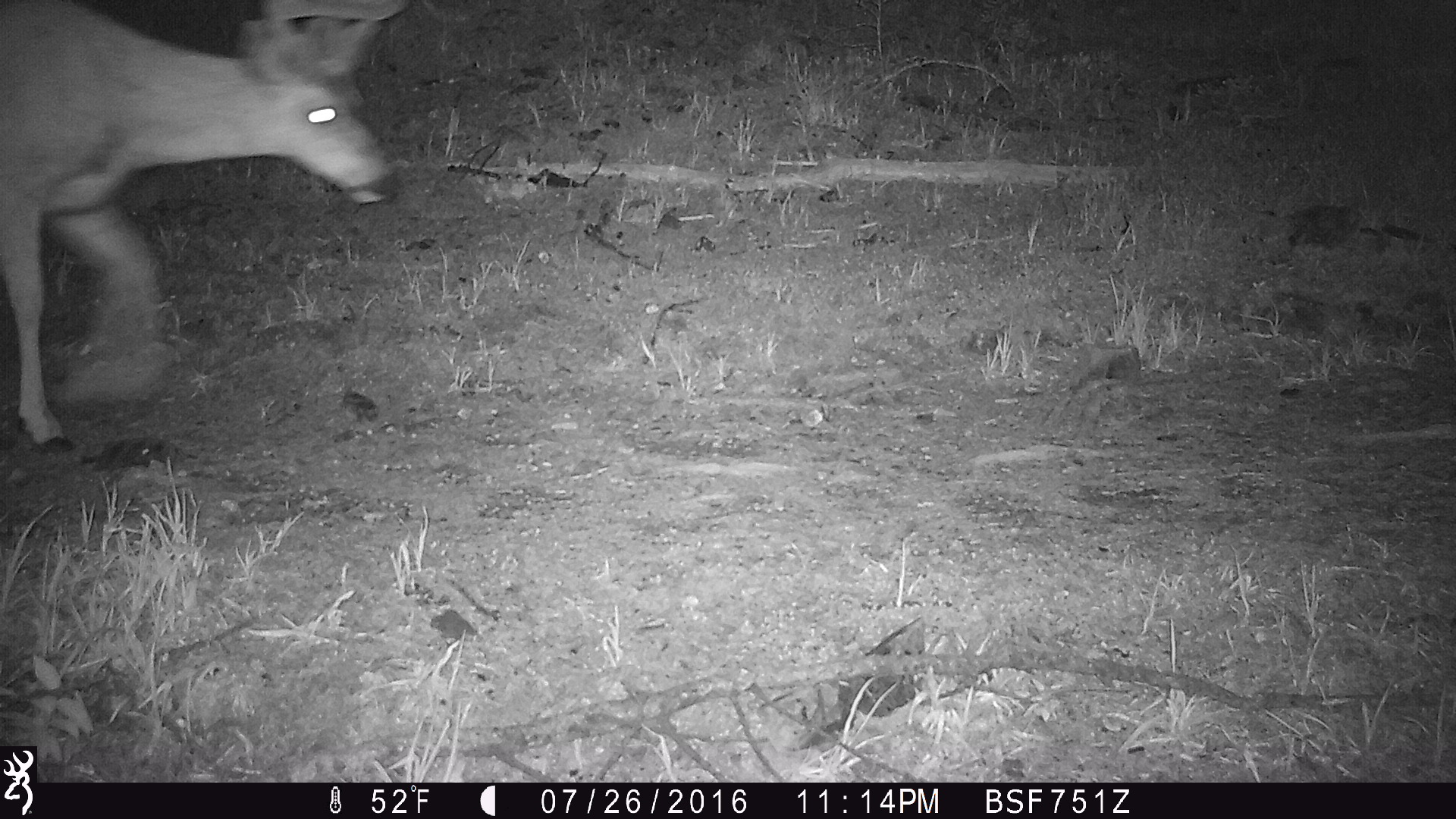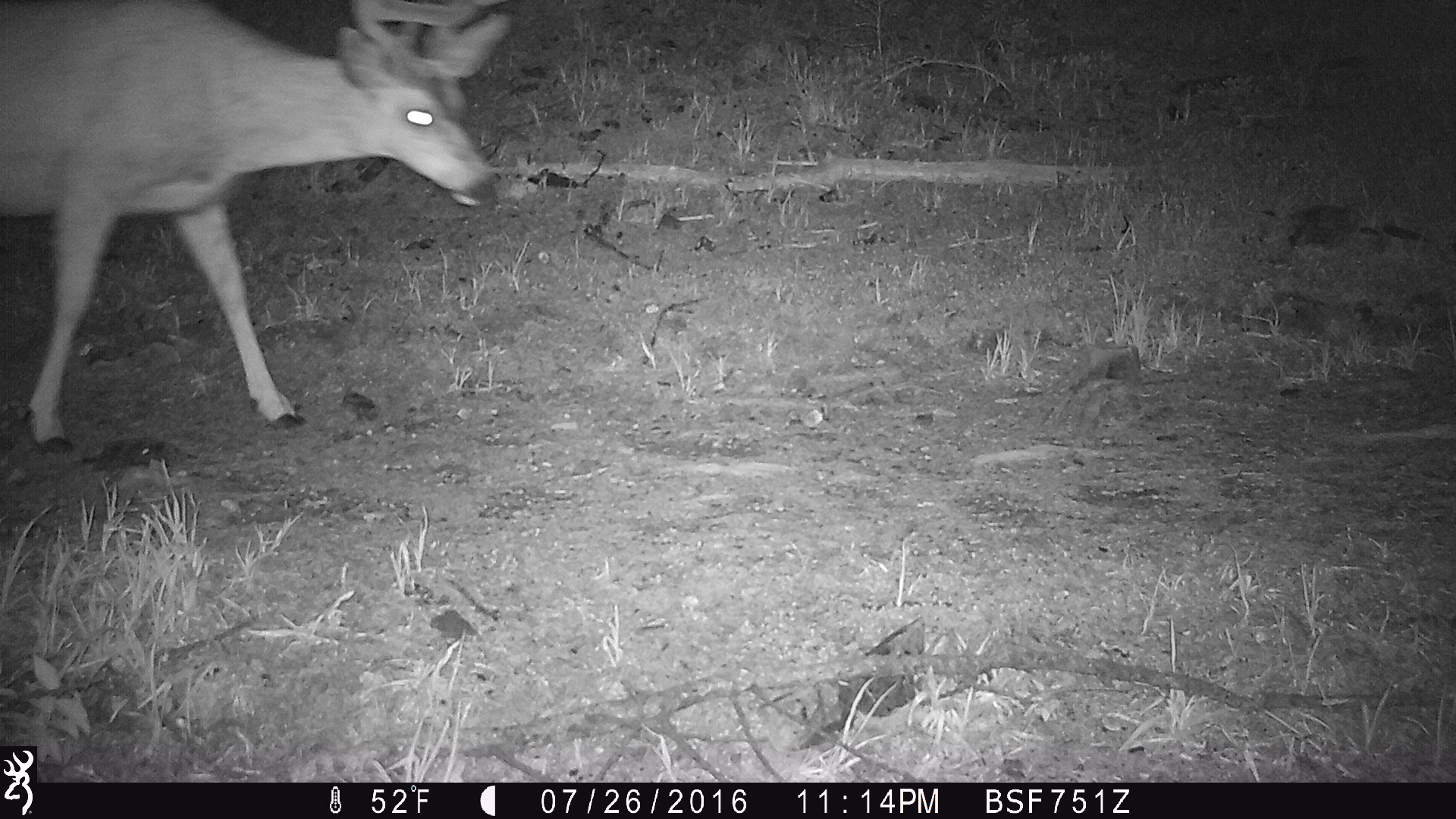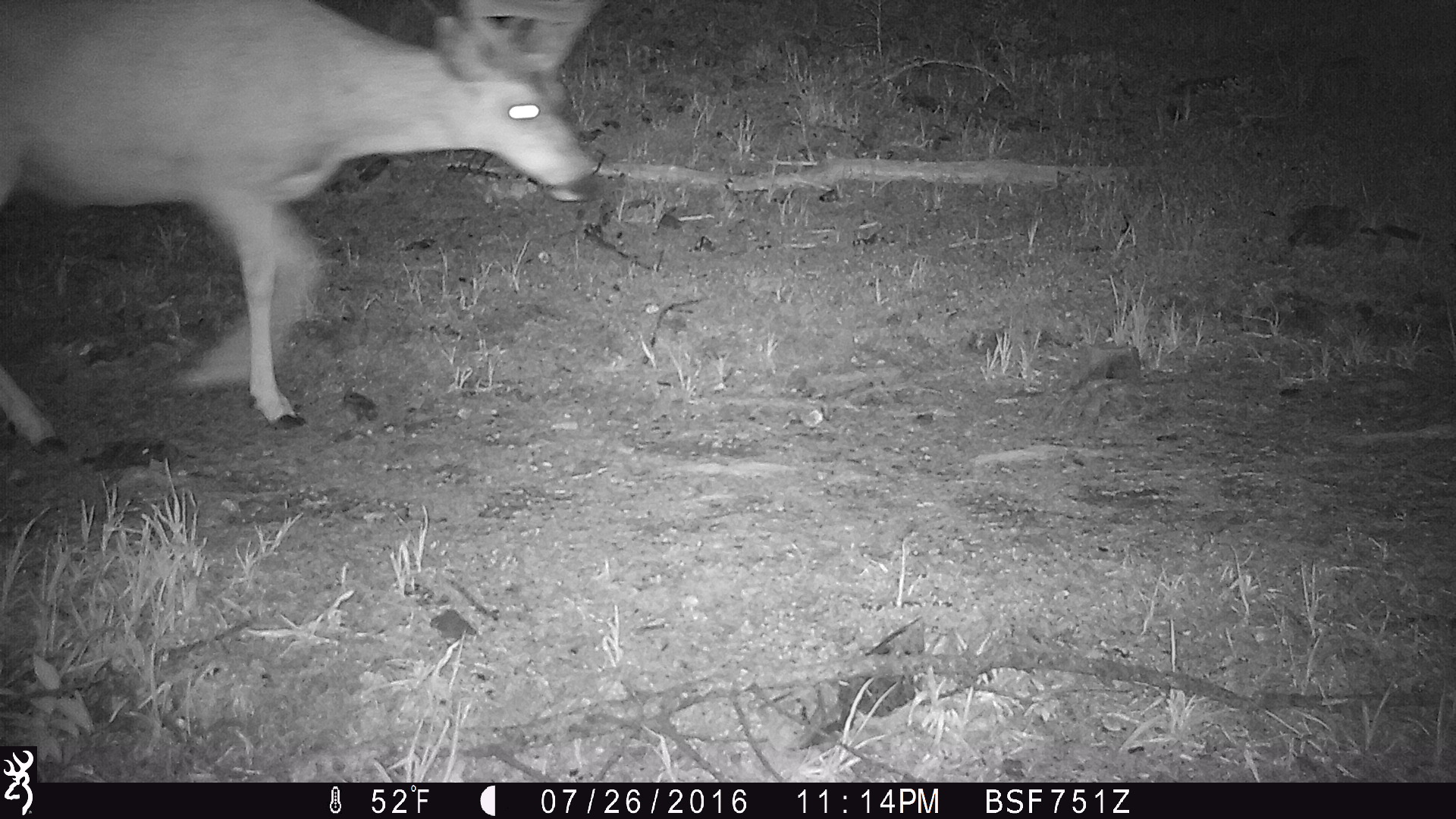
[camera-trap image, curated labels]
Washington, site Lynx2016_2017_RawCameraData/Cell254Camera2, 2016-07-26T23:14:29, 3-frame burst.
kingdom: Animalia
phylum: Chordata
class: Mammalia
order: Artiodactyla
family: Cervidae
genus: Odocoileus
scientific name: Odocoileus hemionus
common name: mule deer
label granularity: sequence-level